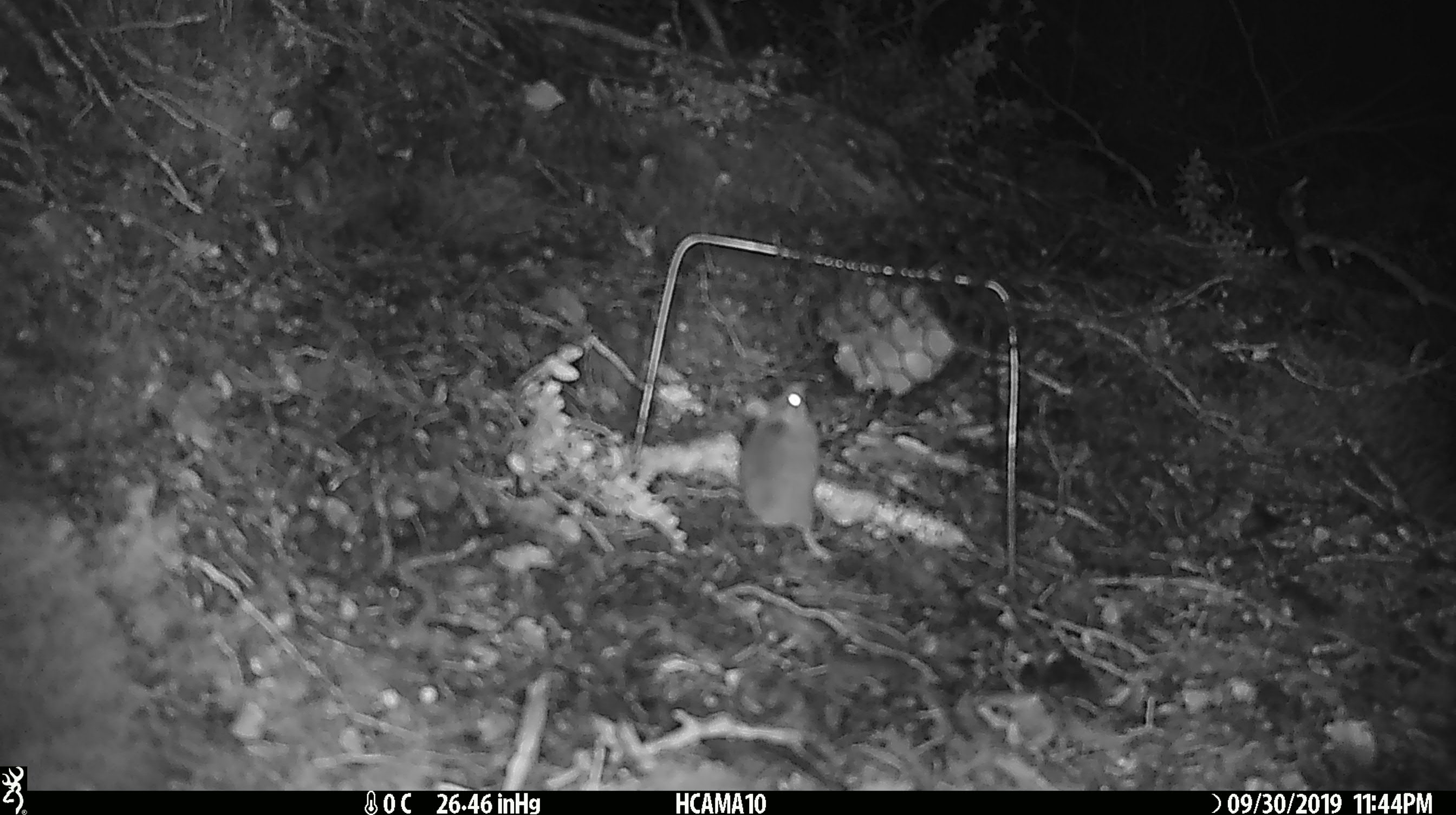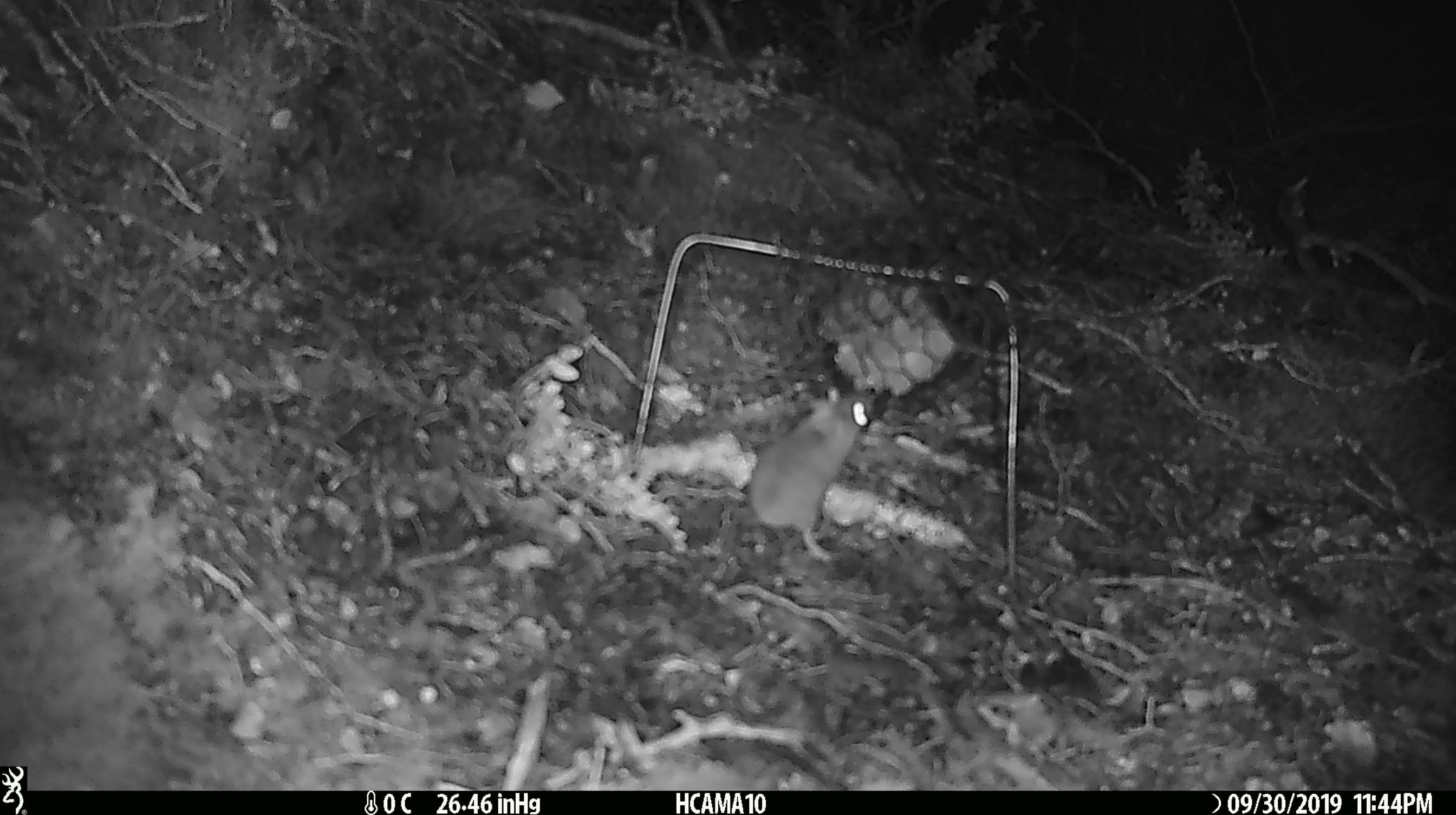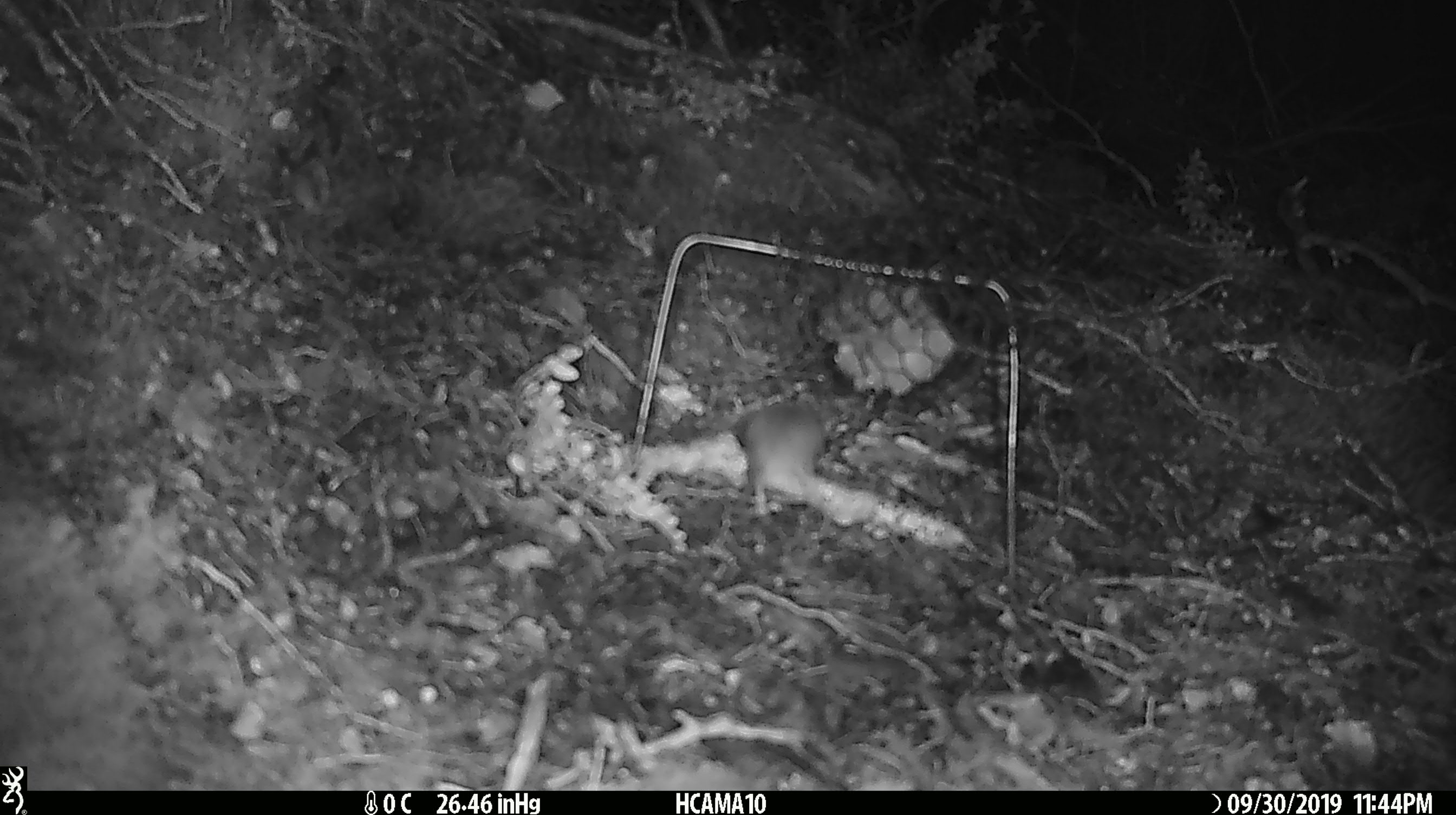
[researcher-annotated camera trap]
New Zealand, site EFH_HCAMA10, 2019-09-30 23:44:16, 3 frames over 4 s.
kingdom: Animalia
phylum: Chordata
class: Mammalia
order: Rodentia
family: Muridae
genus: Mus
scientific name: Mus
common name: mouse